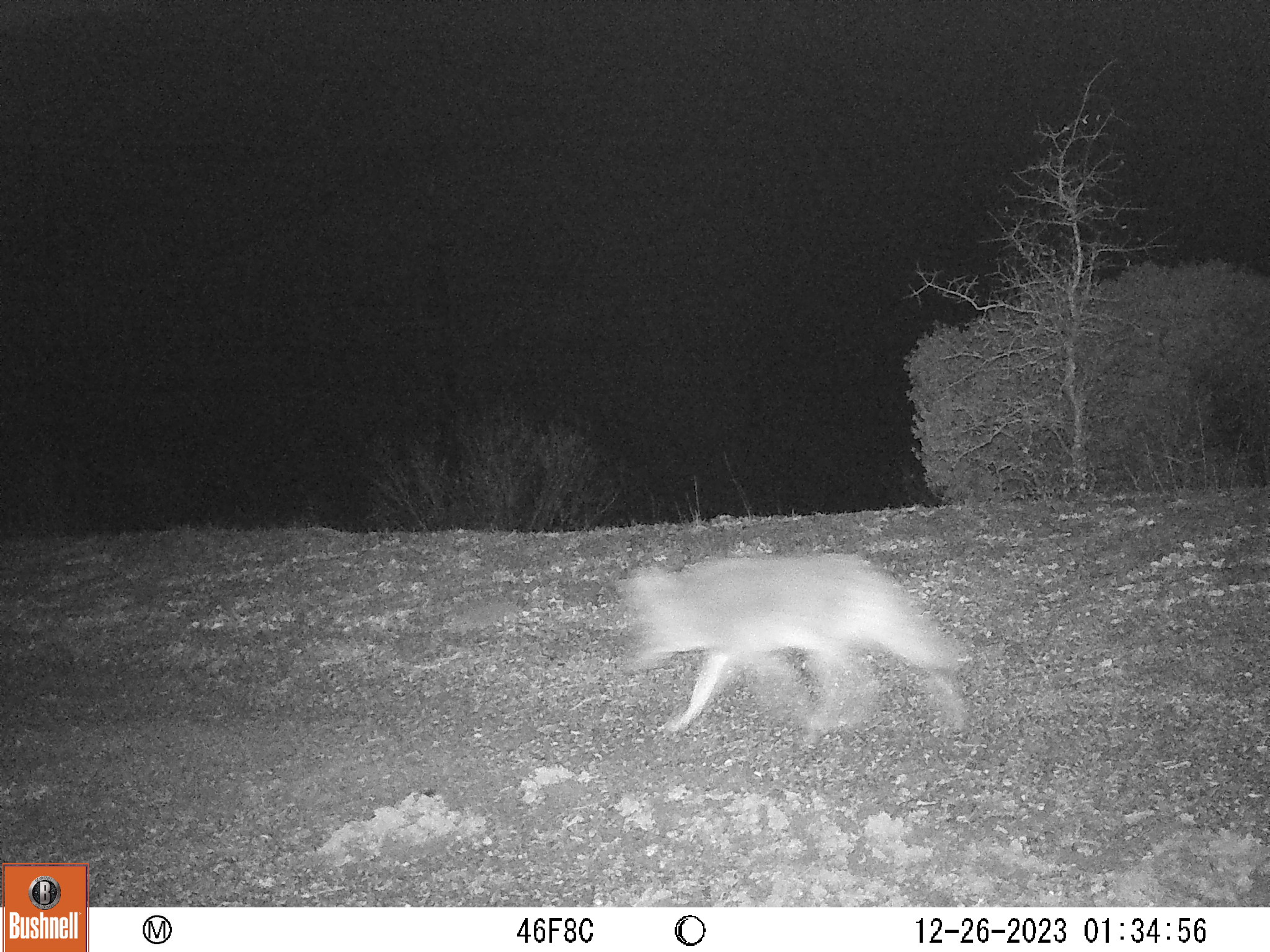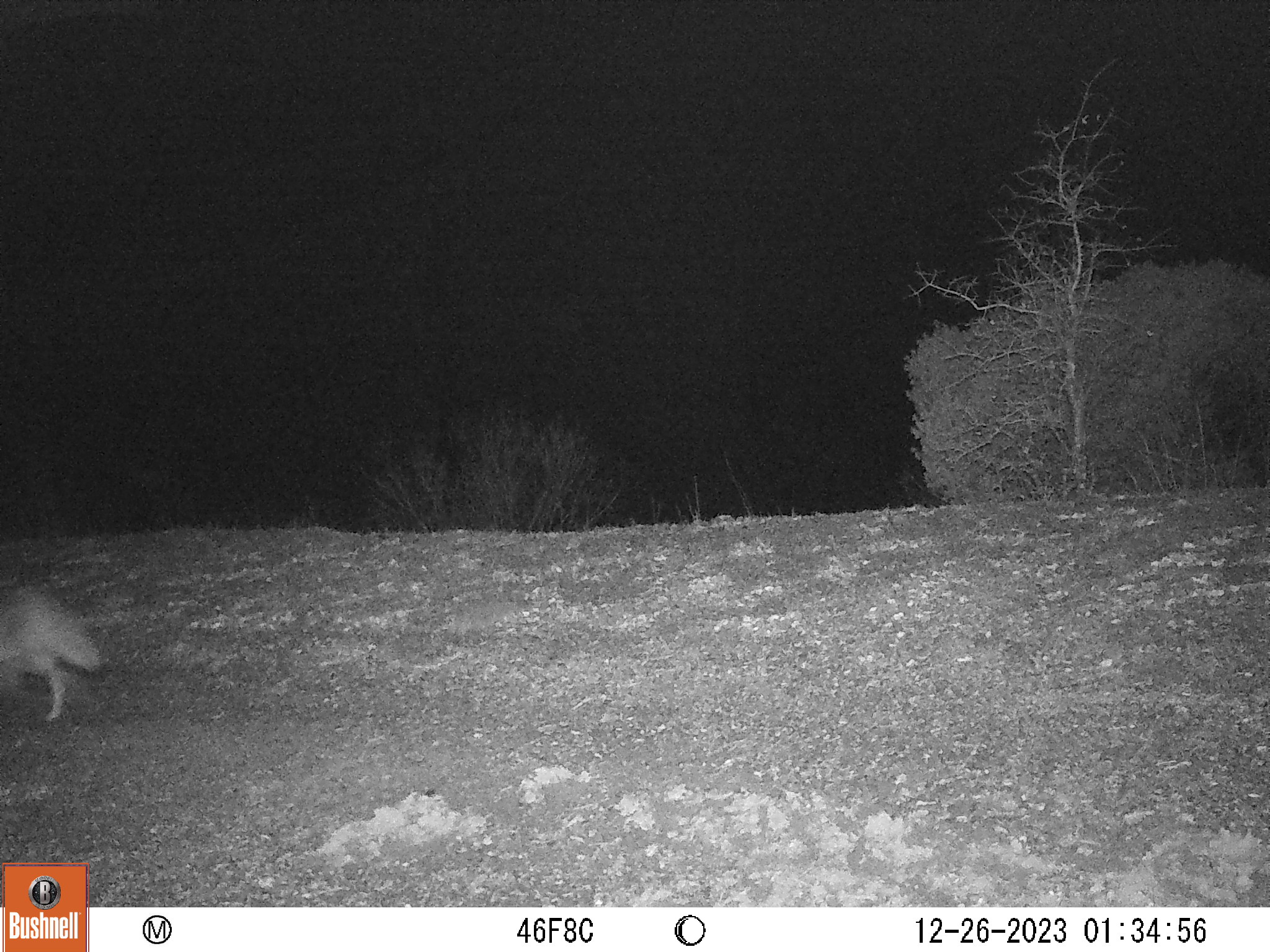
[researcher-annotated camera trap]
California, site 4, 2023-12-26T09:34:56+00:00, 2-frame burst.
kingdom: Animalia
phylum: Chordata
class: Mammalia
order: Carnivora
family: Canidae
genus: Canis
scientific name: Canis latrans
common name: coyote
Coyote (Canis latrans).